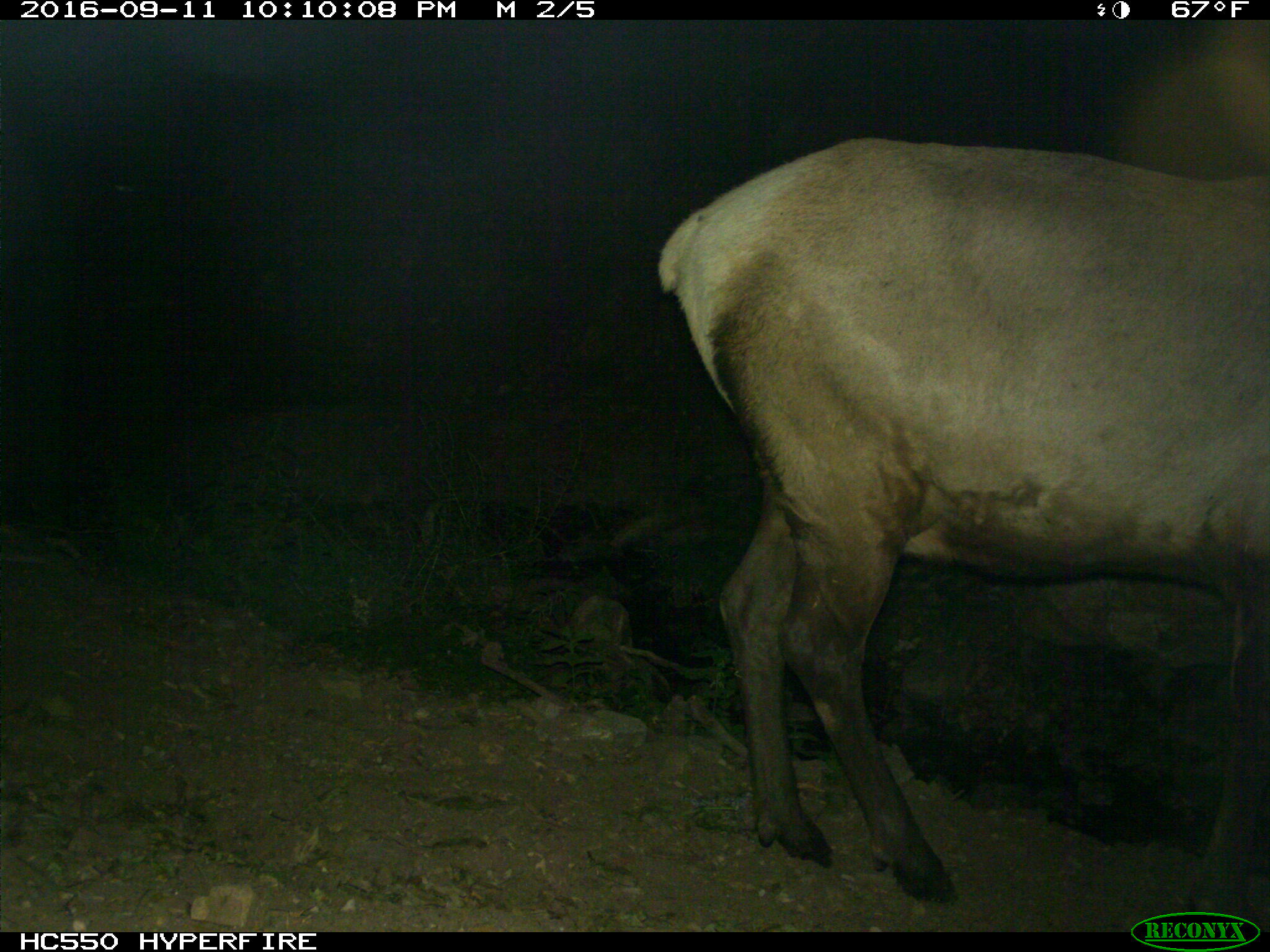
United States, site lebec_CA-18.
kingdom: Animalia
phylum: Chordata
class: Mammalia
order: Artiodactyla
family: Cervidae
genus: Cervus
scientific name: Cervus canadensis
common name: elk